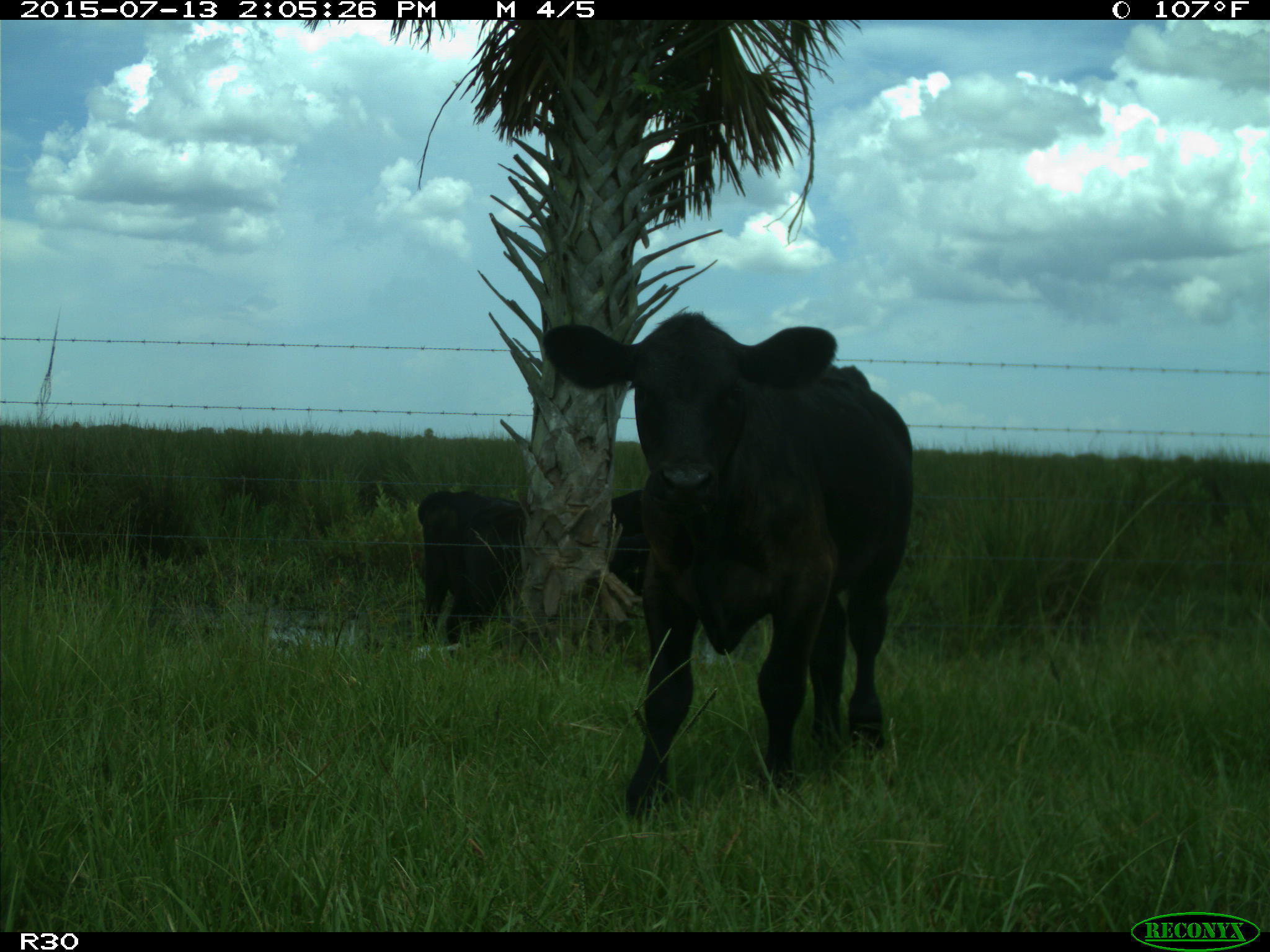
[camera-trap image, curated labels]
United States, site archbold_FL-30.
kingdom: Animalia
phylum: Chordata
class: Mammalia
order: Artiodactyla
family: Bovidae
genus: Bos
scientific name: Bos taurus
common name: domestic cow